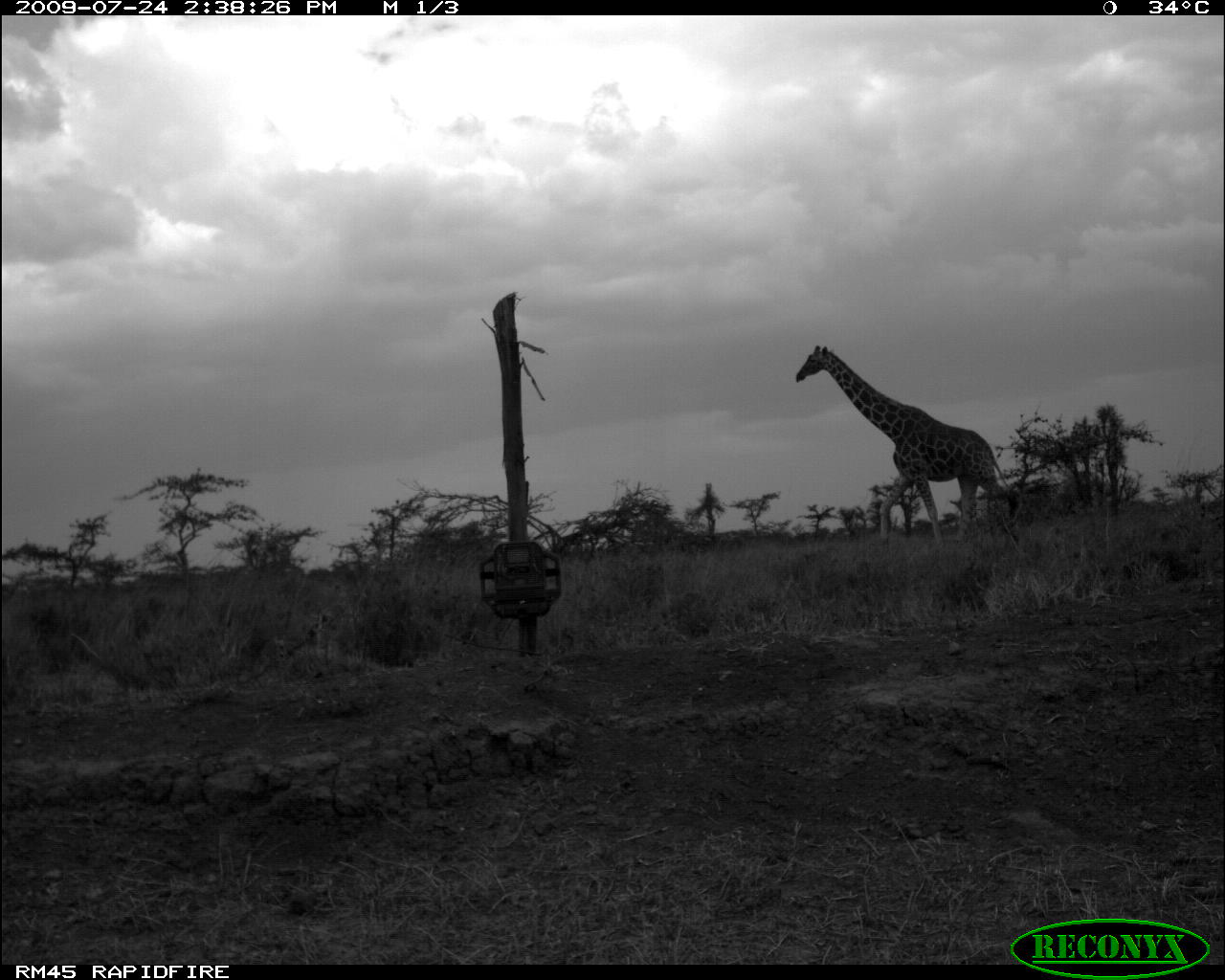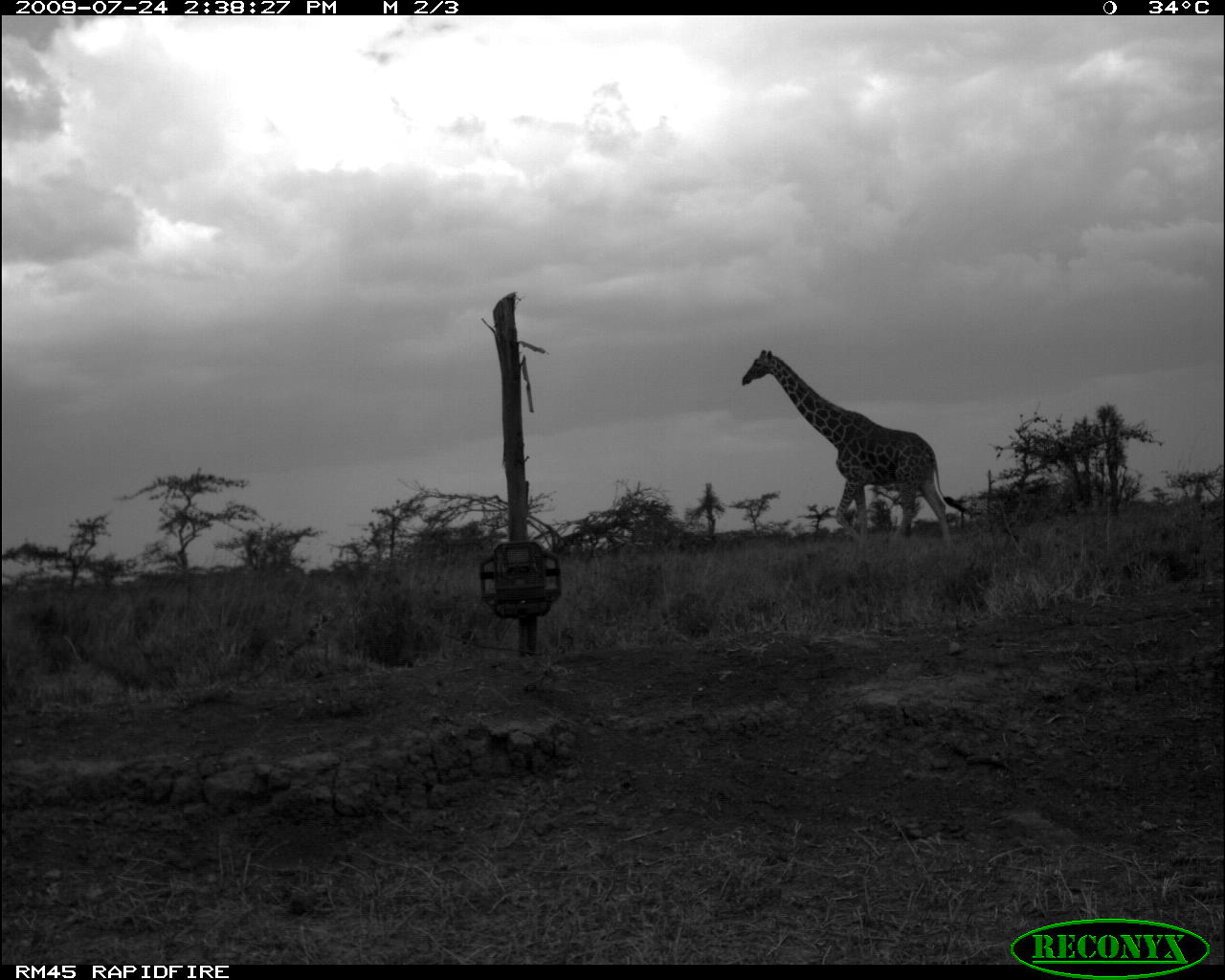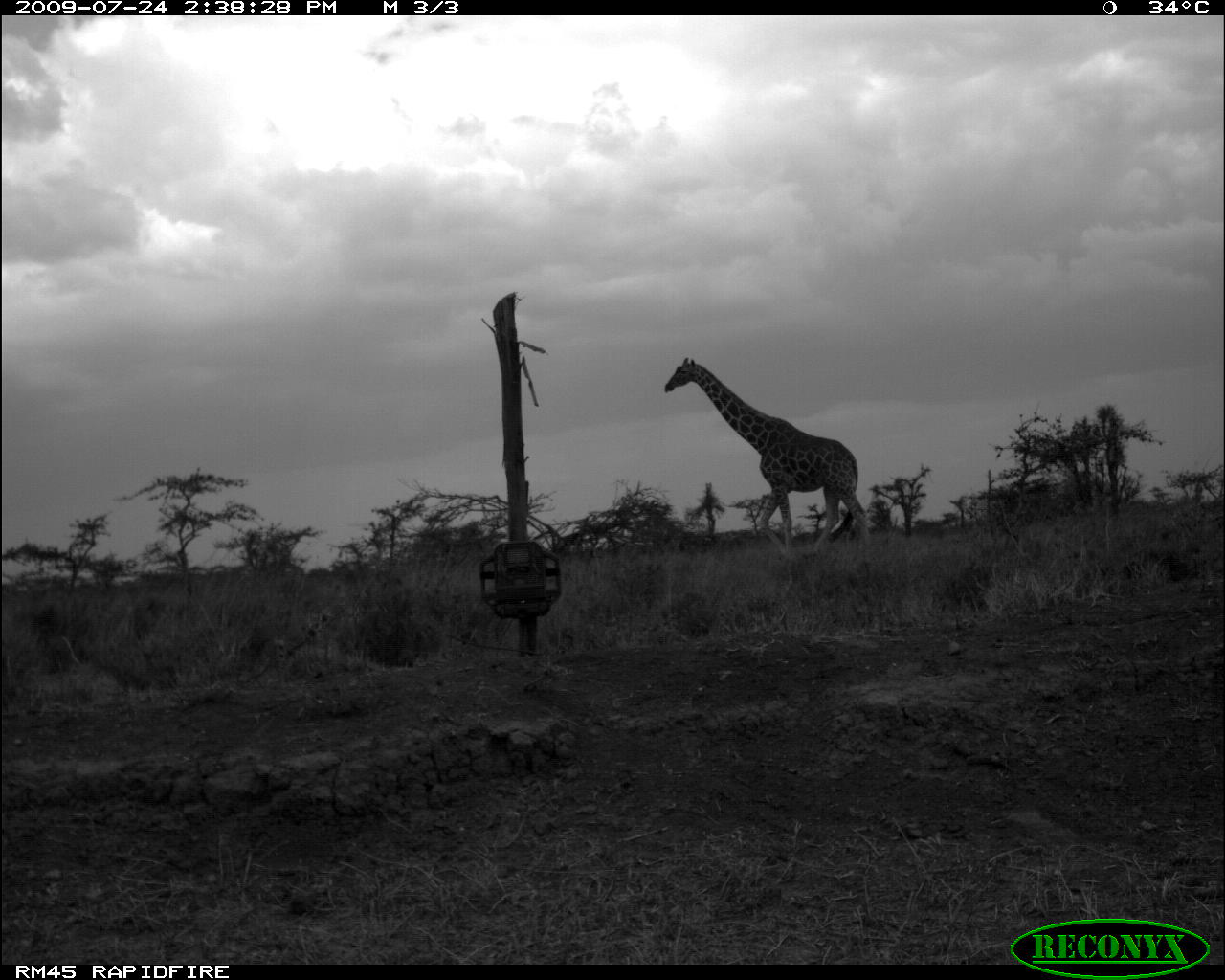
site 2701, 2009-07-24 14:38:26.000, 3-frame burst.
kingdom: Animalia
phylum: Chordata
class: Mammalia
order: Artiodactyla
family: Giraffidae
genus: Giraffa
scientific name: Giraffa camelopardalis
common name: giraffe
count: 1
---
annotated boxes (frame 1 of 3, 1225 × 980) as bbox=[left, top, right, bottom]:
giraffa camelopardalis: bbox=[794, 345, 1014, 550]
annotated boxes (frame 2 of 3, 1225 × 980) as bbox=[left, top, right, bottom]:
giraffa camelopardalis: bbox=[741, 349, 971, 547]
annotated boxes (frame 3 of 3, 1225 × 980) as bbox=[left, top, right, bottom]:
giraffa camelopardalis: bbox=[663, 356, 869, 554]